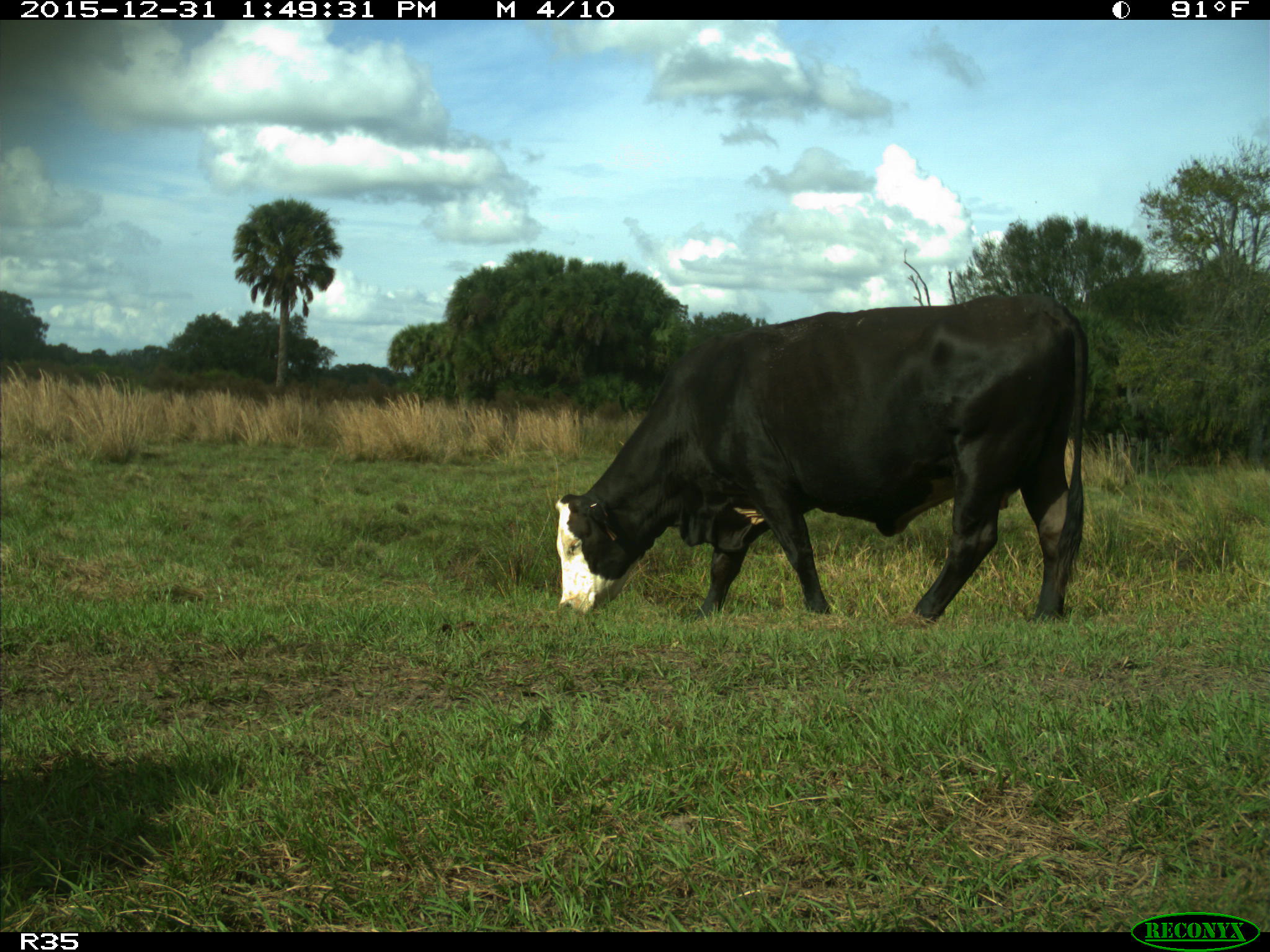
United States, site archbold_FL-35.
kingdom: Animalia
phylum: Chordata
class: Mammalia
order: Artiodactyla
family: Bovidae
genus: Bos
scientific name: Bos taurus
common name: domestic cow